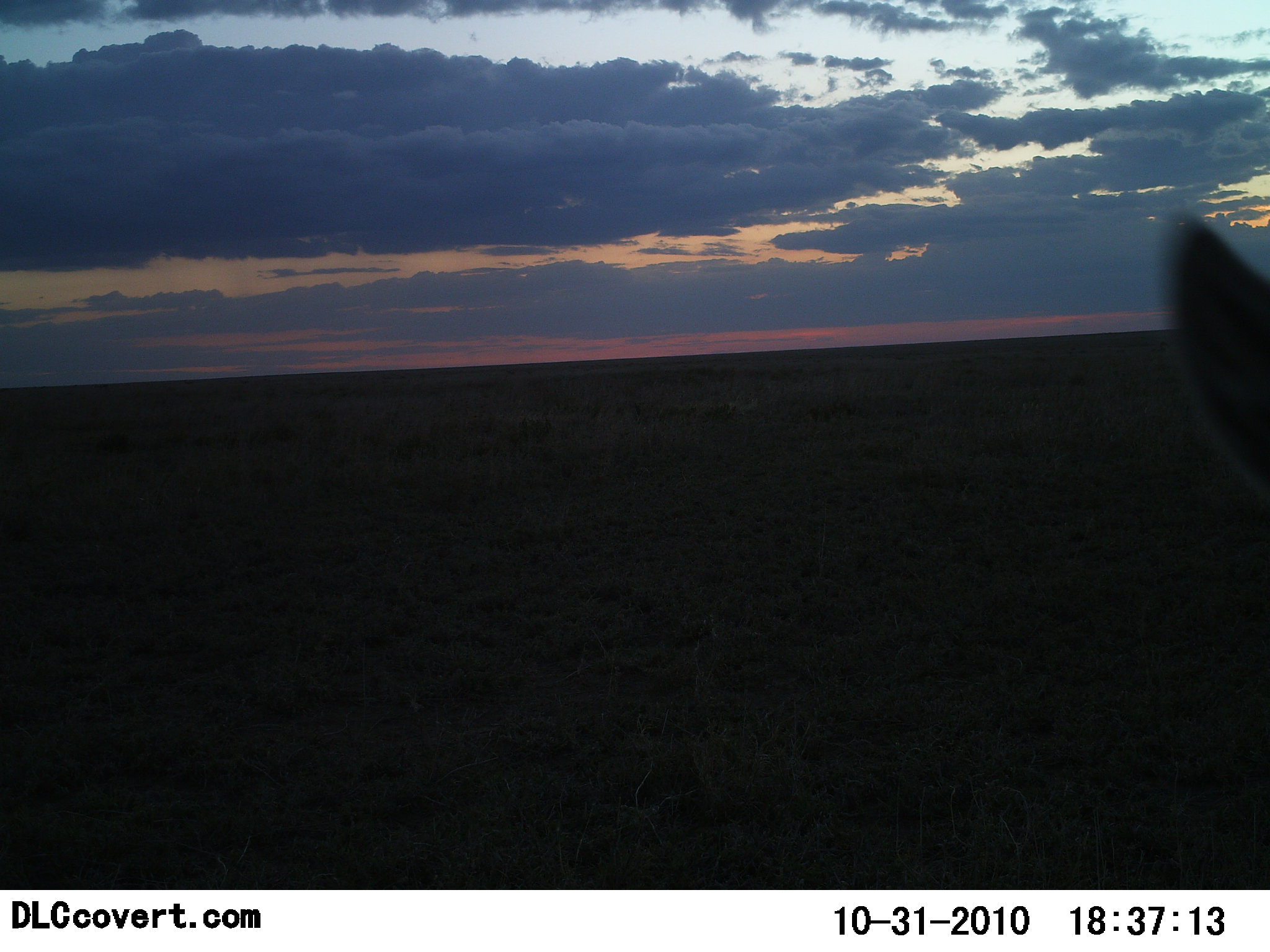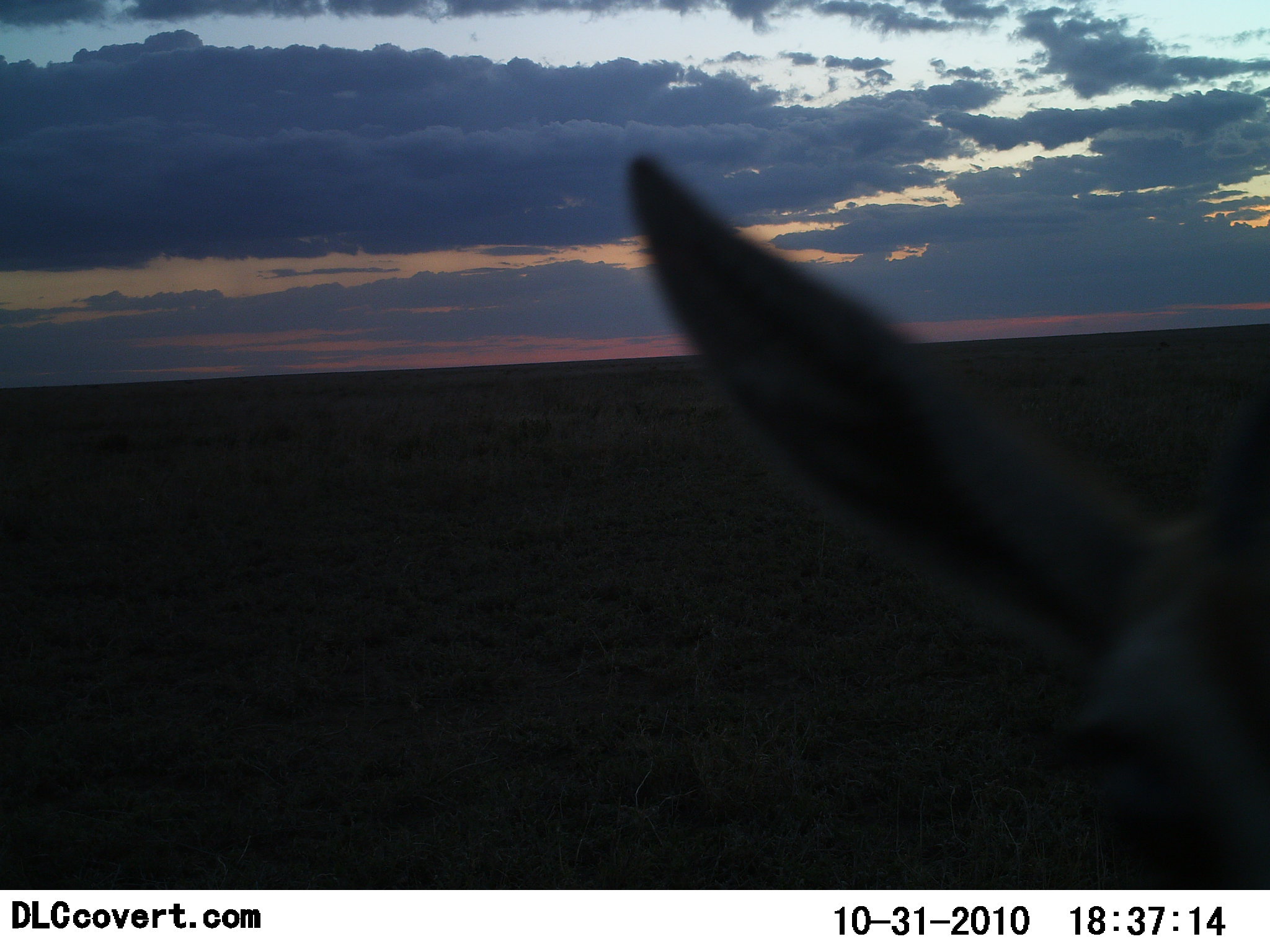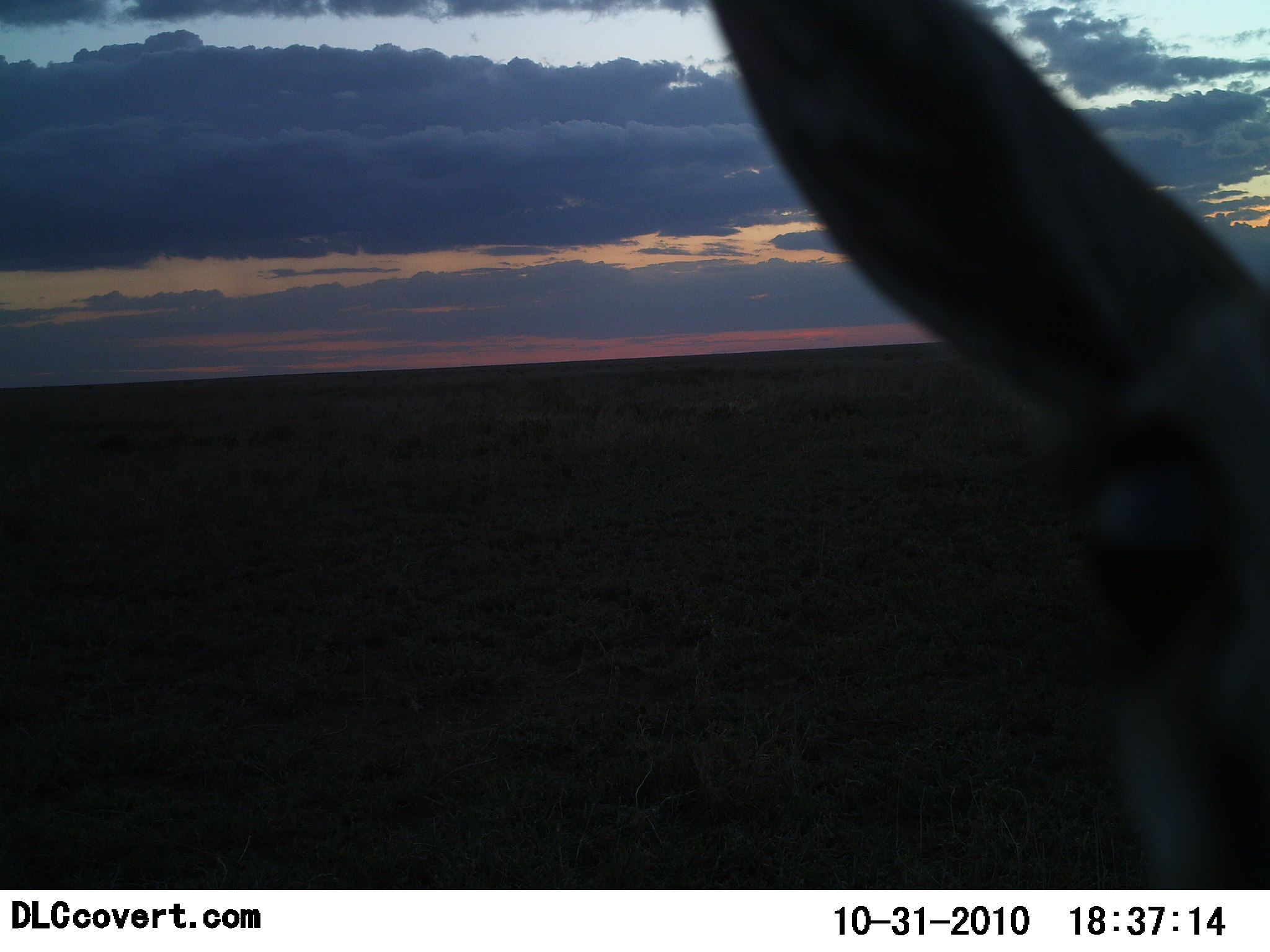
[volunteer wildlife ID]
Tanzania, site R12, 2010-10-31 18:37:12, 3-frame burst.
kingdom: Animalia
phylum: Chordata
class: Mammalia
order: Artiodactyla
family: Bovidae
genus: Eudorcas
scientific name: Eudorcas thomsonii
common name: thomson's gazelle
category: gazellethomsons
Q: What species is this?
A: Gazellethomsons (thomson's gazelle) (Eudorcas thomsonii).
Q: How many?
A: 1.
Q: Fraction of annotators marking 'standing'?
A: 44%.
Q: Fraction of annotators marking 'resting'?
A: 0%.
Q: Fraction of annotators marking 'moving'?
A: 22%.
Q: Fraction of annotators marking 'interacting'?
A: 33%.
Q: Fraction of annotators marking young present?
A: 0%.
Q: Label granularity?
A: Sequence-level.